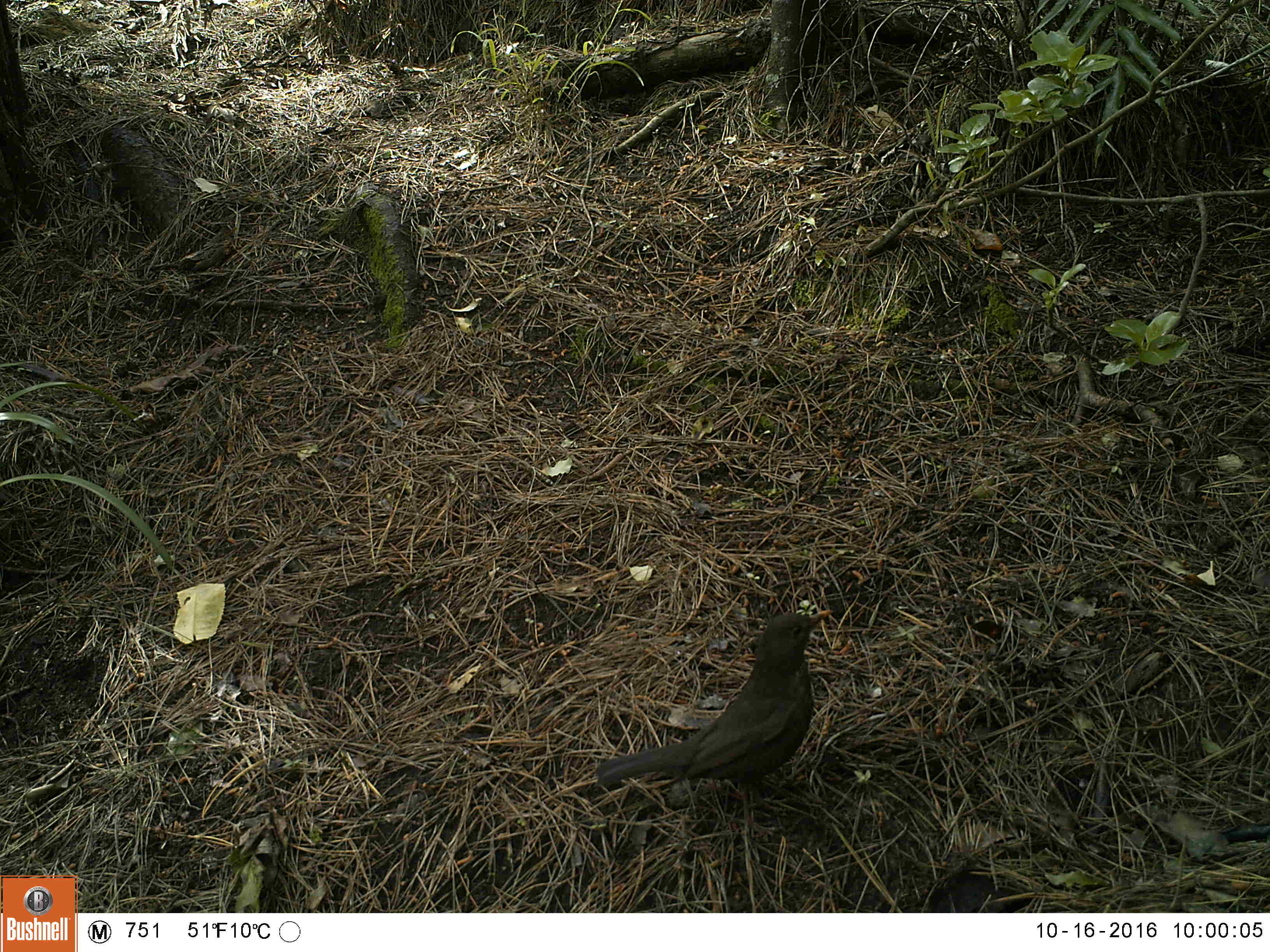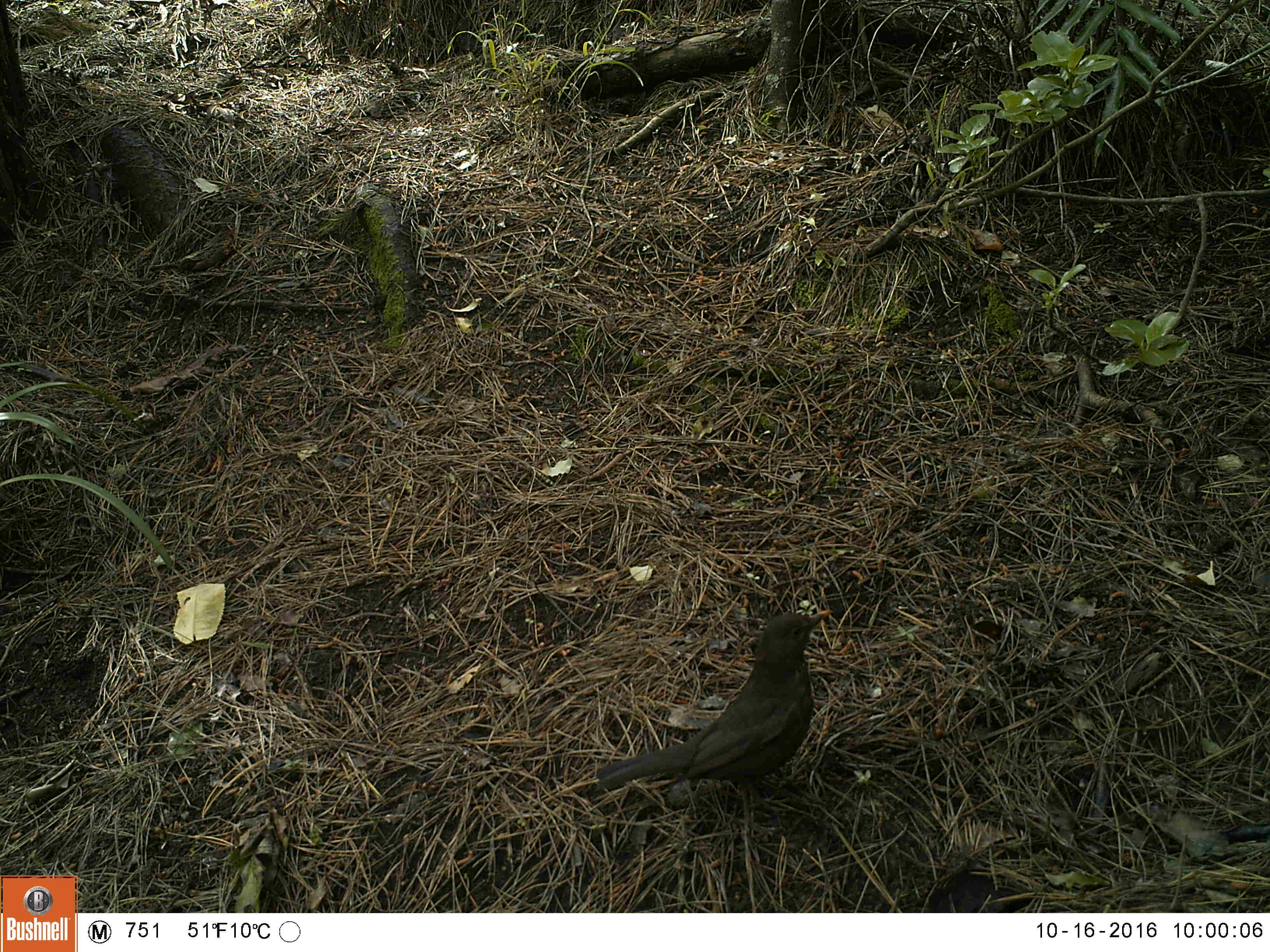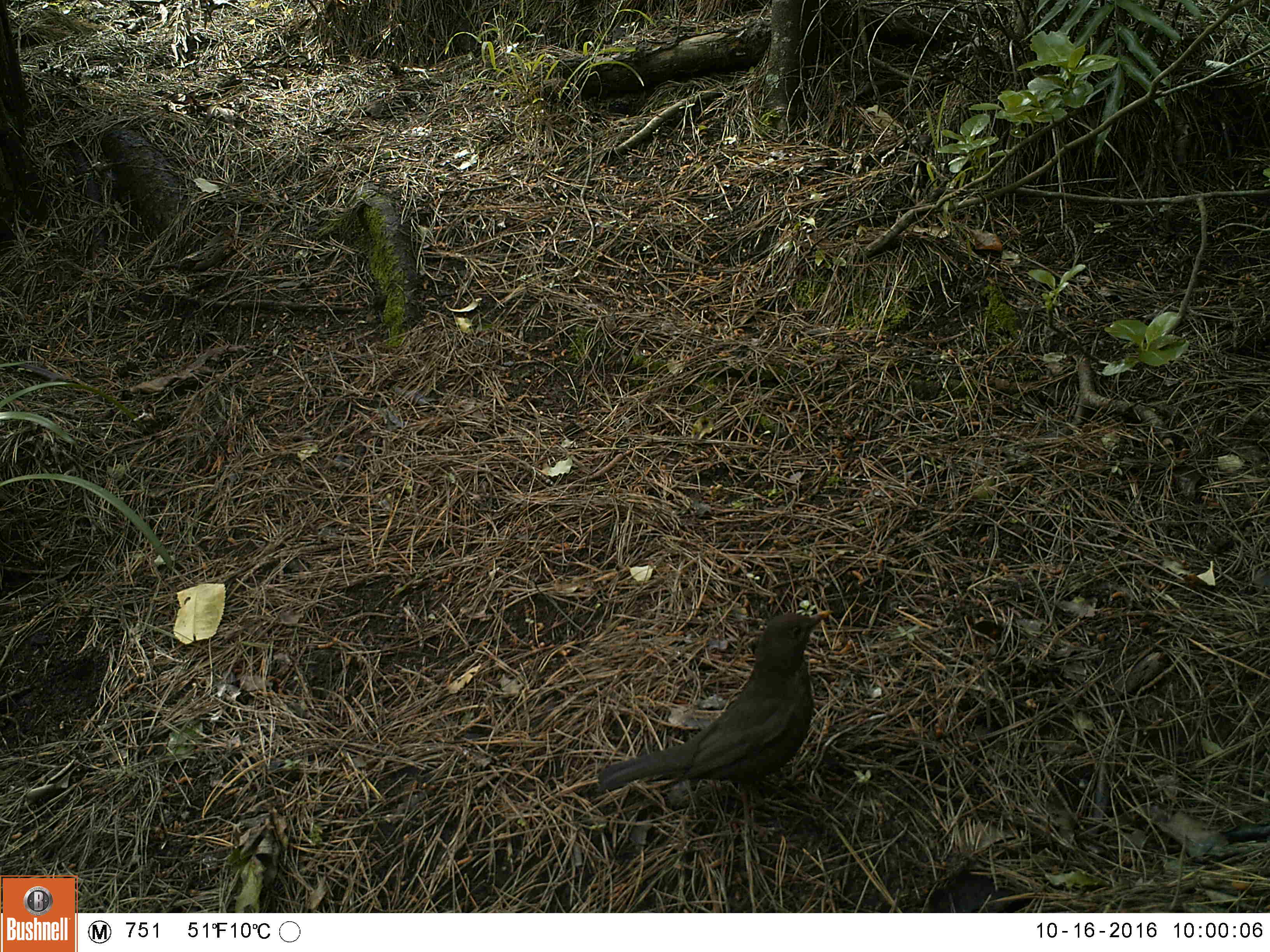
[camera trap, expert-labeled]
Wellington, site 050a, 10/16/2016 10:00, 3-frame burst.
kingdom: Animalia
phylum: Chordata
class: Aves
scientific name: Aves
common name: bird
Bird (Aves).